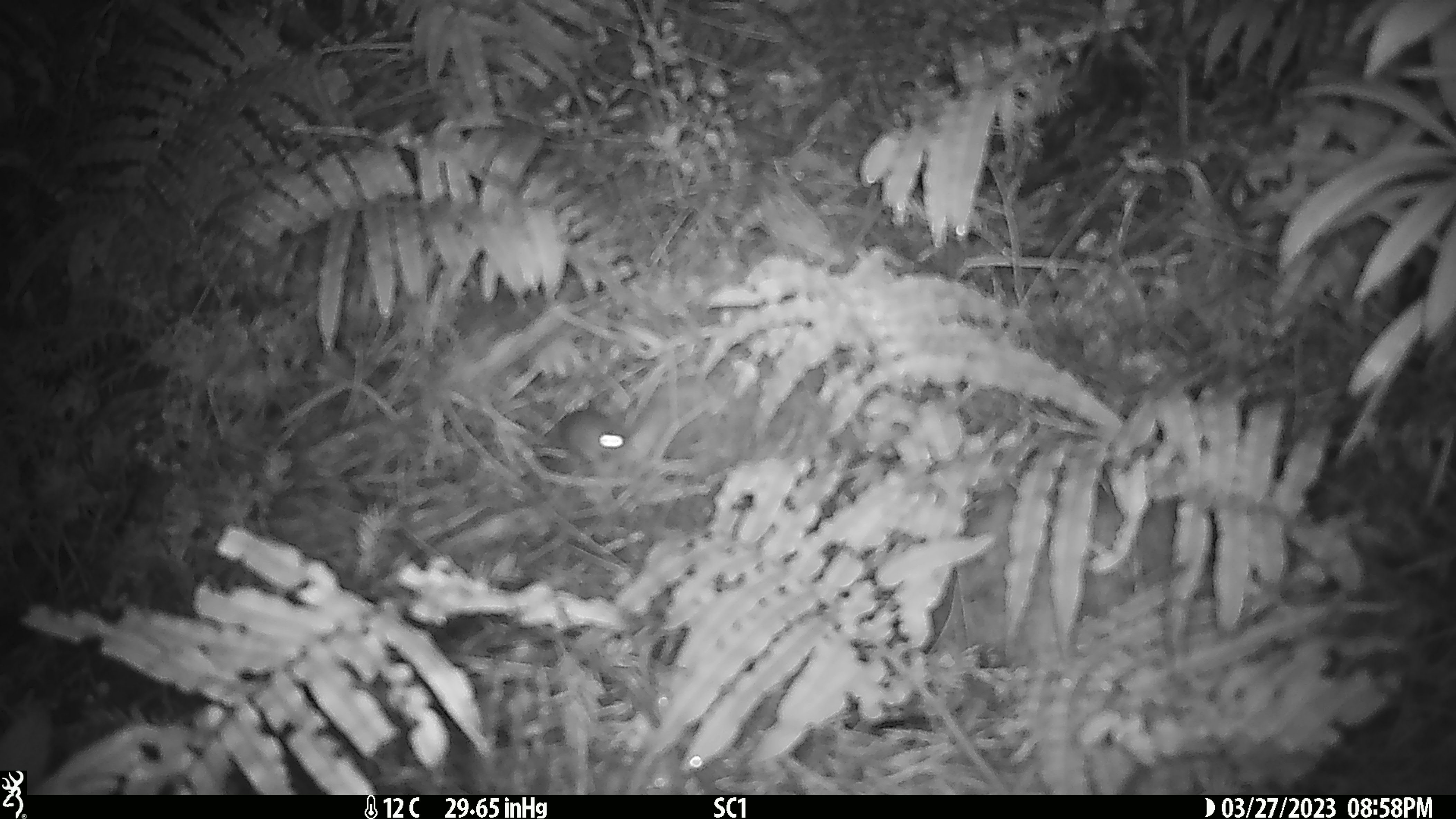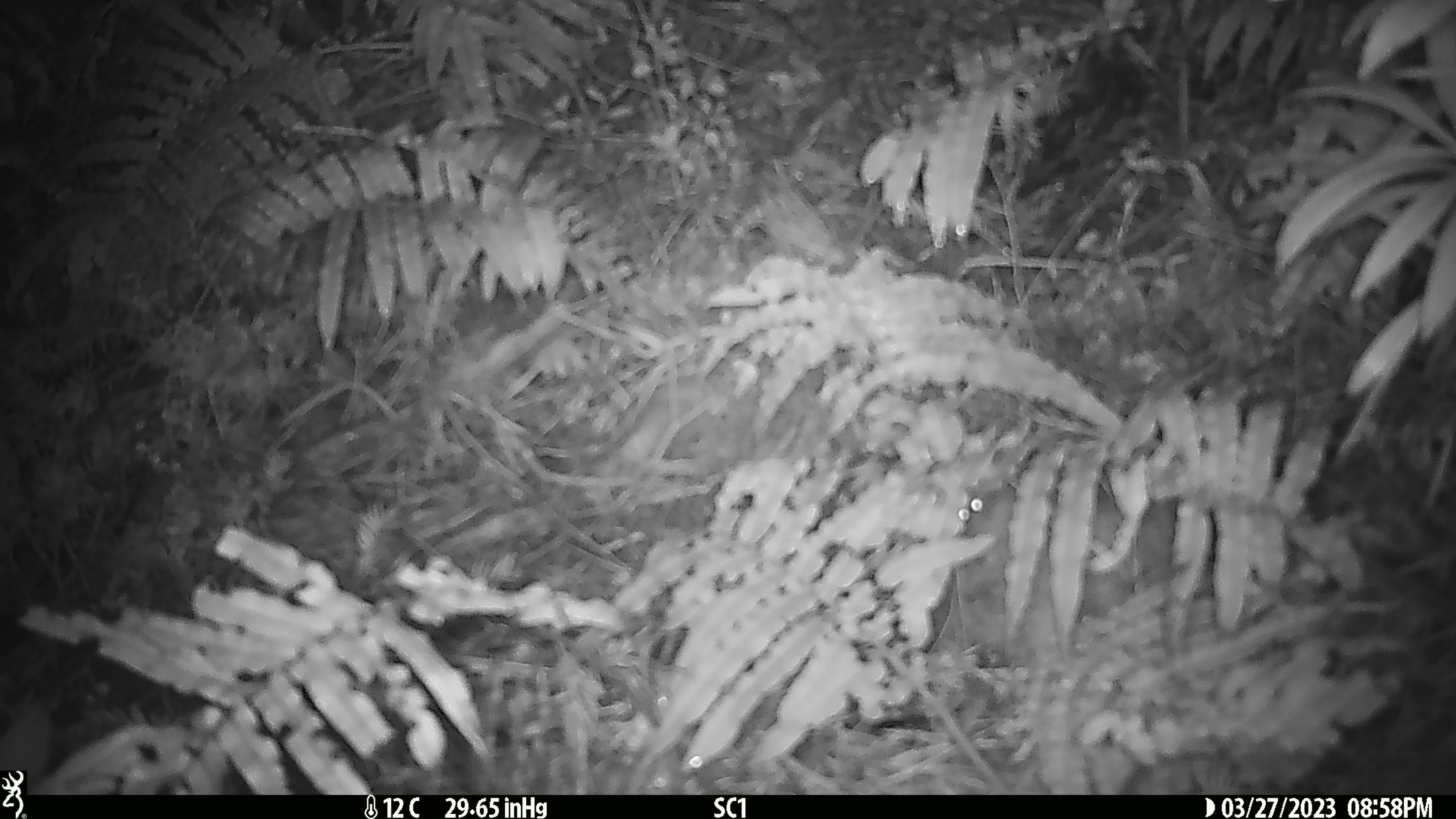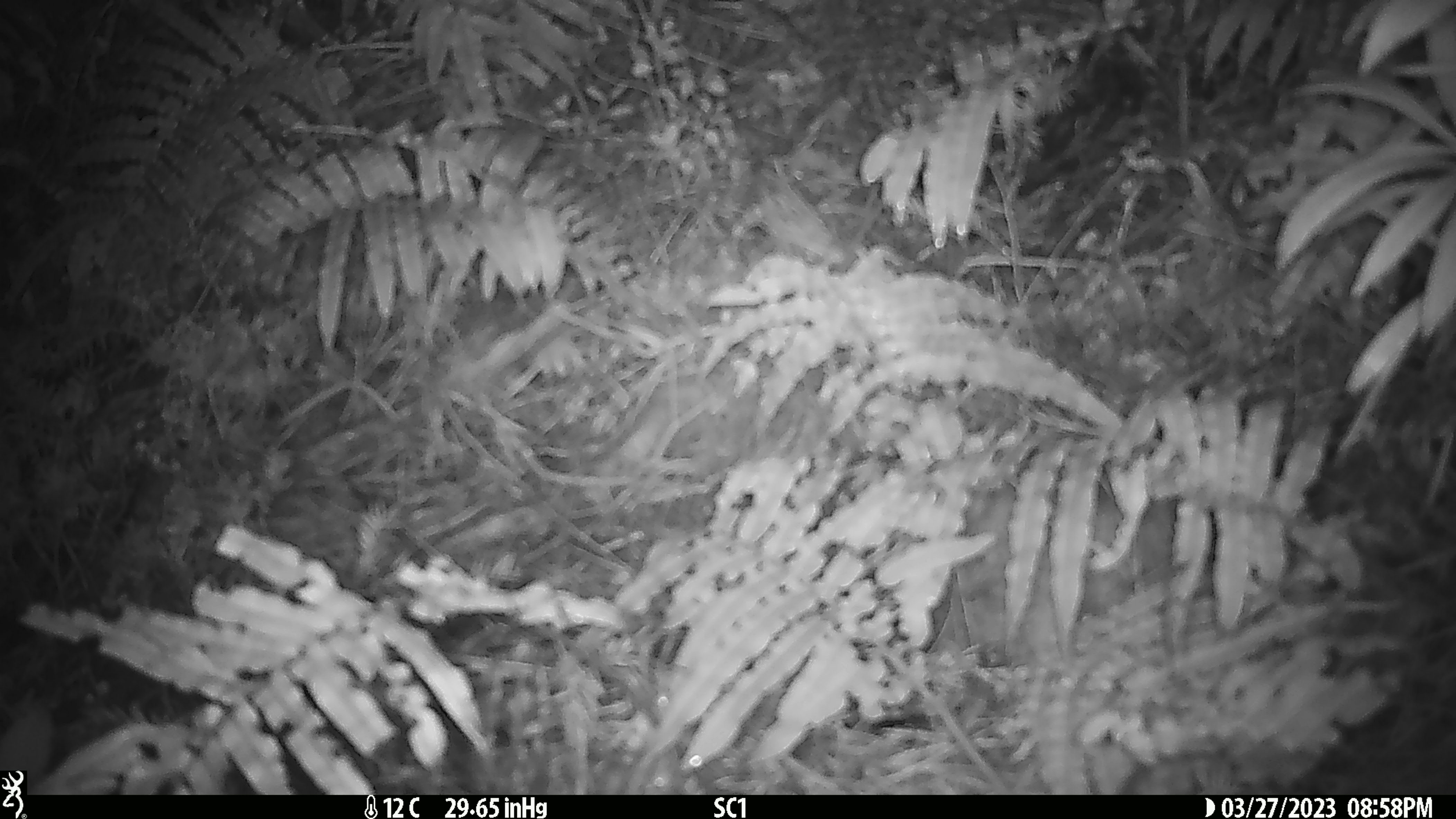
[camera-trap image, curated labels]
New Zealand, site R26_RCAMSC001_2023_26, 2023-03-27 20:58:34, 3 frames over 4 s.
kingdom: Animalia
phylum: Chordata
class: Mammalia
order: Rodentia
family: Muridae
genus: Mus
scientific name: Mus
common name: mouse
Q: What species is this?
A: Mouse (Mus).